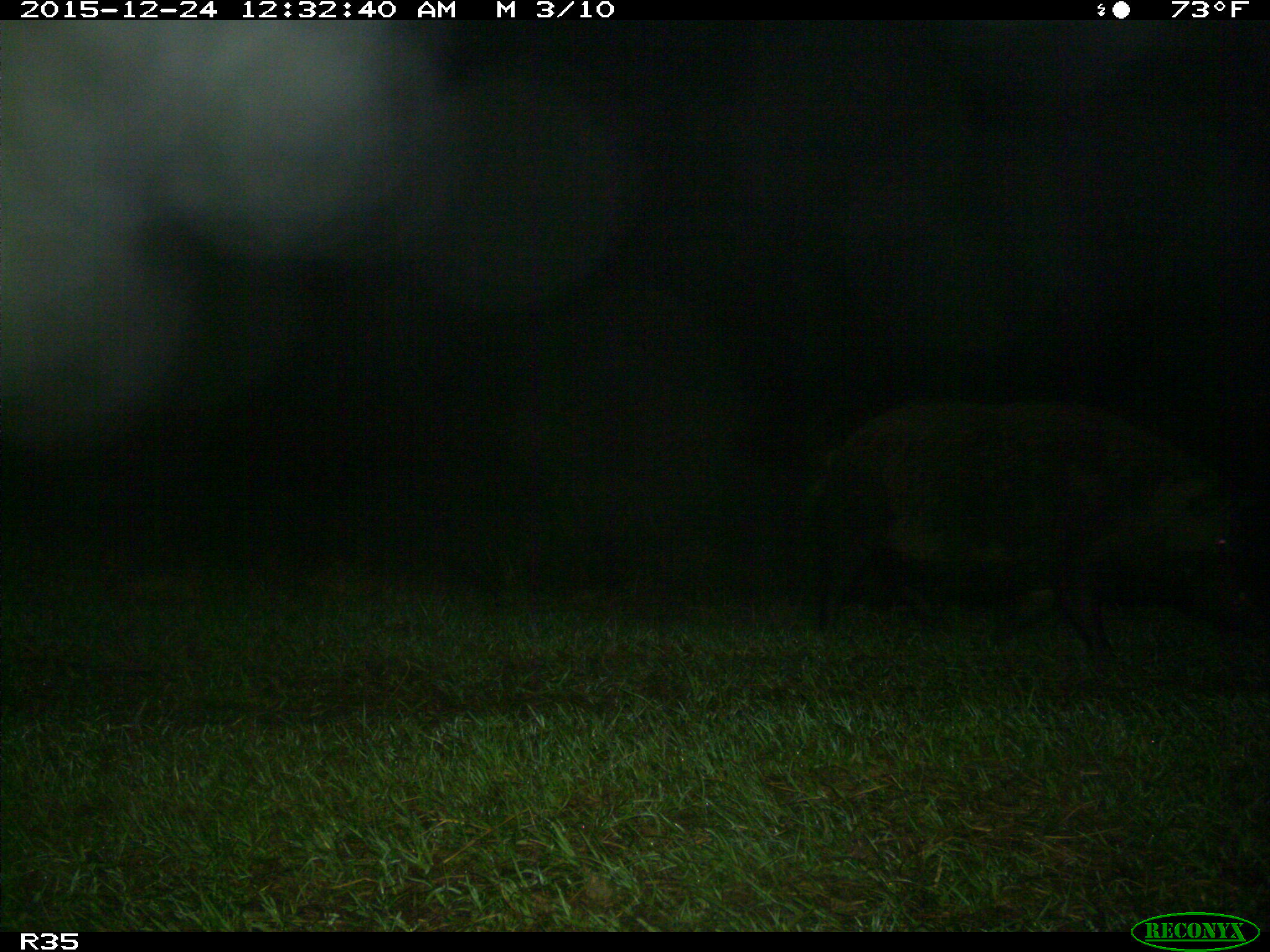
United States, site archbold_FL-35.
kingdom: Animalia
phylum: Chordata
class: Mammalia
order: Artiodactyla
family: Suidae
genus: Sus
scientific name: Sus scrofa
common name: wild boar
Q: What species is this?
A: Sus scrofa (wild boar).